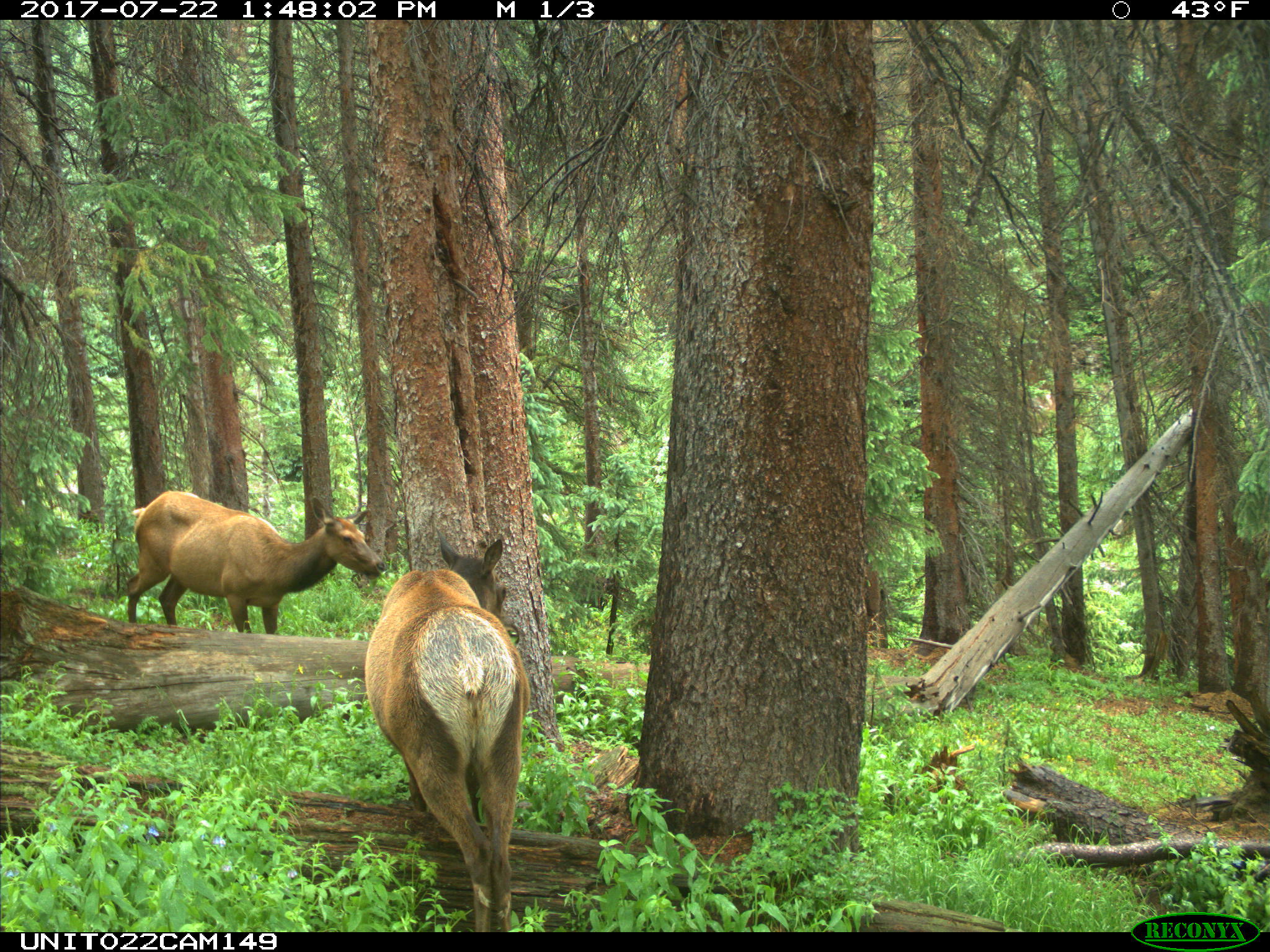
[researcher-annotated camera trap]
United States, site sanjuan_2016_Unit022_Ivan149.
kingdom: Animalia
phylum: Chordata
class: Mammalia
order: Artiodactyla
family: Cervidae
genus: Cervus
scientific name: Cervus elaphus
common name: red deer